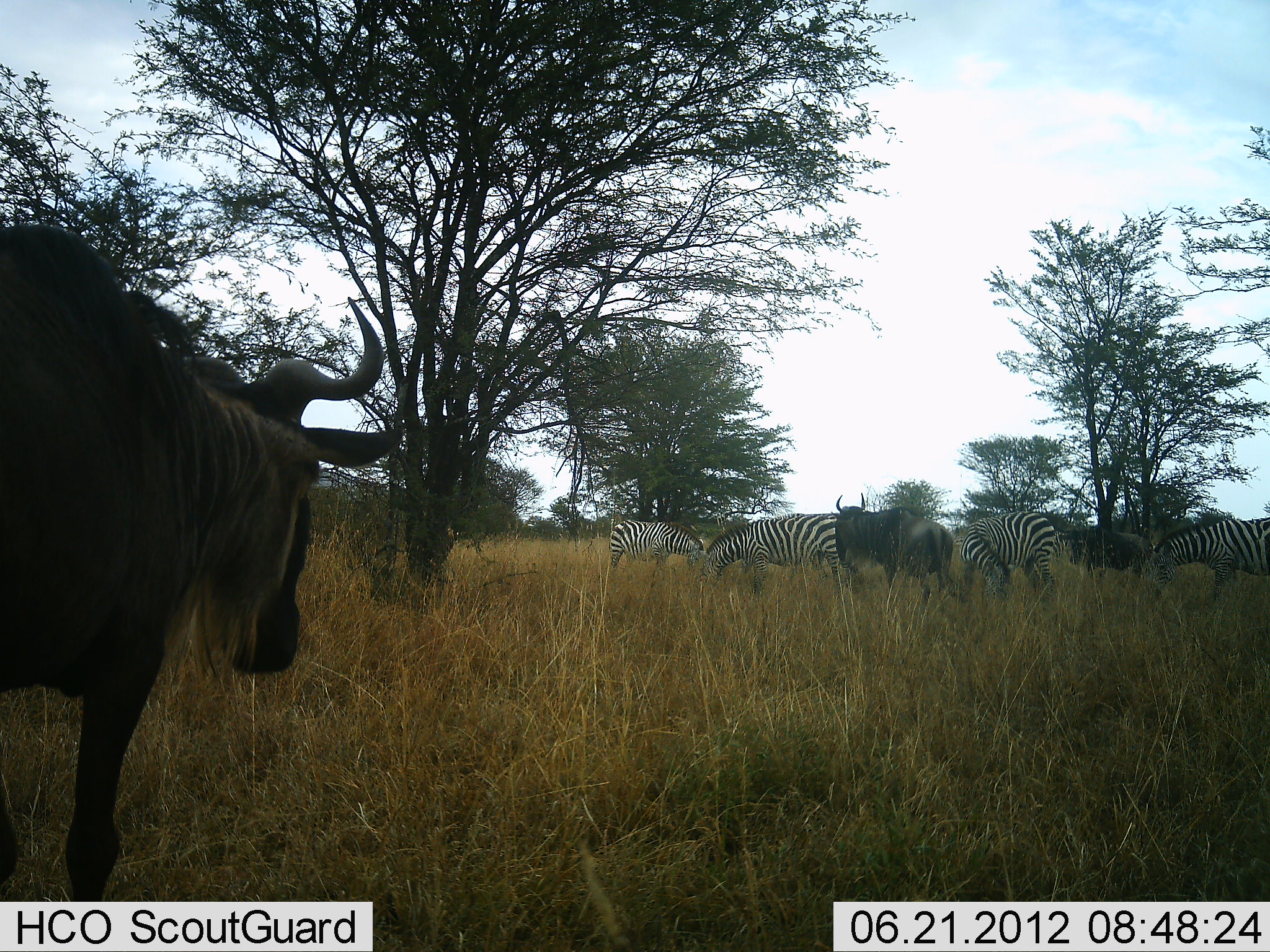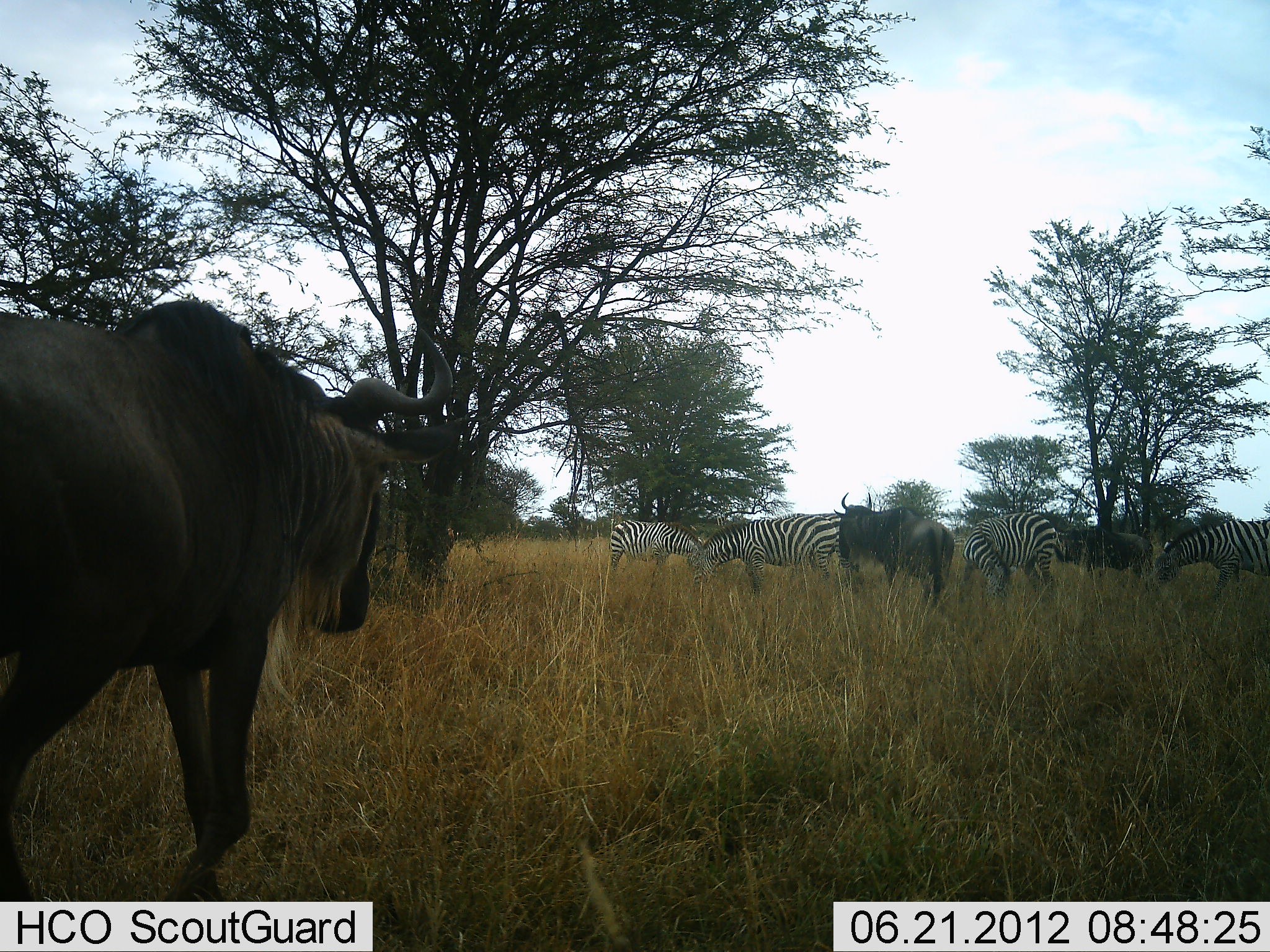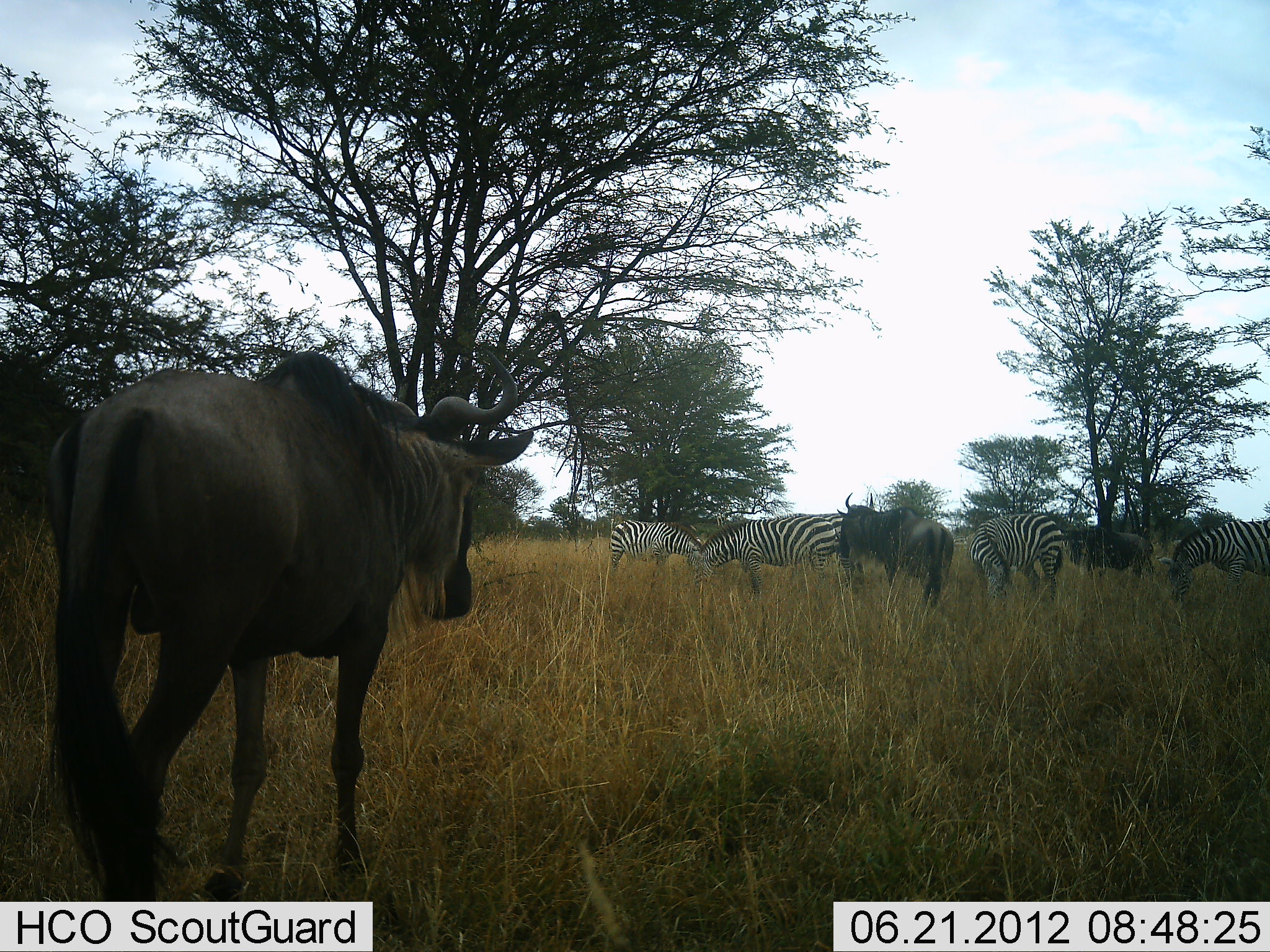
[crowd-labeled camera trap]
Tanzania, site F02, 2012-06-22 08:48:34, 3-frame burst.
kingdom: Animalia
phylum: Chordata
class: Mammalia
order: Artiodactyla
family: Bovidae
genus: Connochaetes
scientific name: Connochaetes taurinus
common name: blue wildebeest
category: wildebeest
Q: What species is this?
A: Wildebeest (blue wildebeest) (Connochaetes taurinus).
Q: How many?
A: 3.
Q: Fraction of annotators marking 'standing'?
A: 80%.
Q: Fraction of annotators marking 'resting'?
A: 0%.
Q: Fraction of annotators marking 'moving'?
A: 60%.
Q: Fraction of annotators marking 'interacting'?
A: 10%.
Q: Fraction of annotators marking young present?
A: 0%.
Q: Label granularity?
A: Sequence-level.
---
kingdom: Animalia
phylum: Chordata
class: Mammalia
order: Perissodactyla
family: Equidae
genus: Equus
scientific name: Equus quagga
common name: plains zebra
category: zebra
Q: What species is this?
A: Zebra (plains zebra) (Equus quagga).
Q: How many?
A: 4.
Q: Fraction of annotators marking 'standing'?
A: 60%.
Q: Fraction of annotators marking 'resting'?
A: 0%.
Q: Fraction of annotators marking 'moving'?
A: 10%.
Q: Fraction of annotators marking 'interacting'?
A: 10%.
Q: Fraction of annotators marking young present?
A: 0%.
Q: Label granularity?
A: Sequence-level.